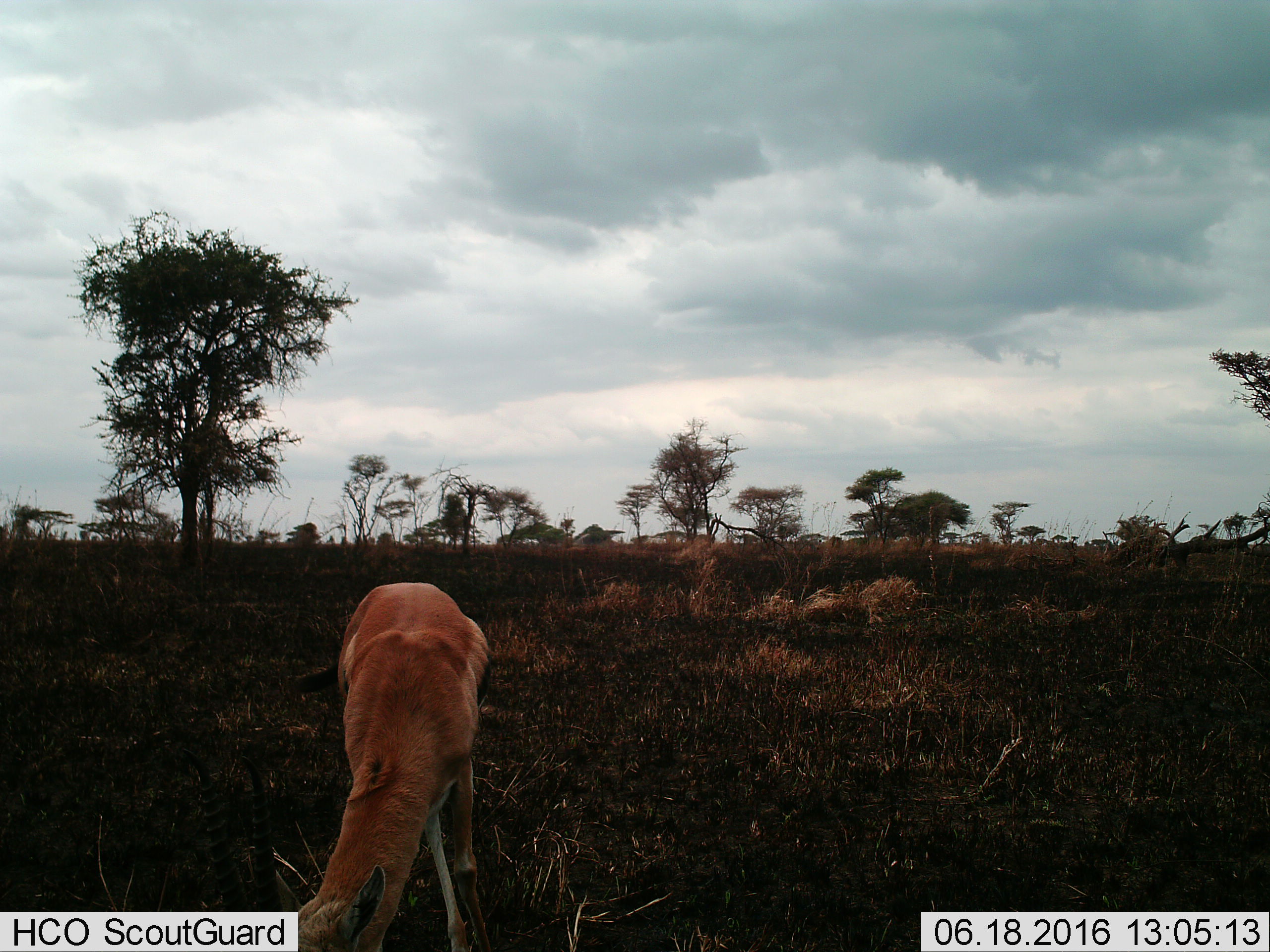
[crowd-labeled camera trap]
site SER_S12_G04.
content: unidentified animal